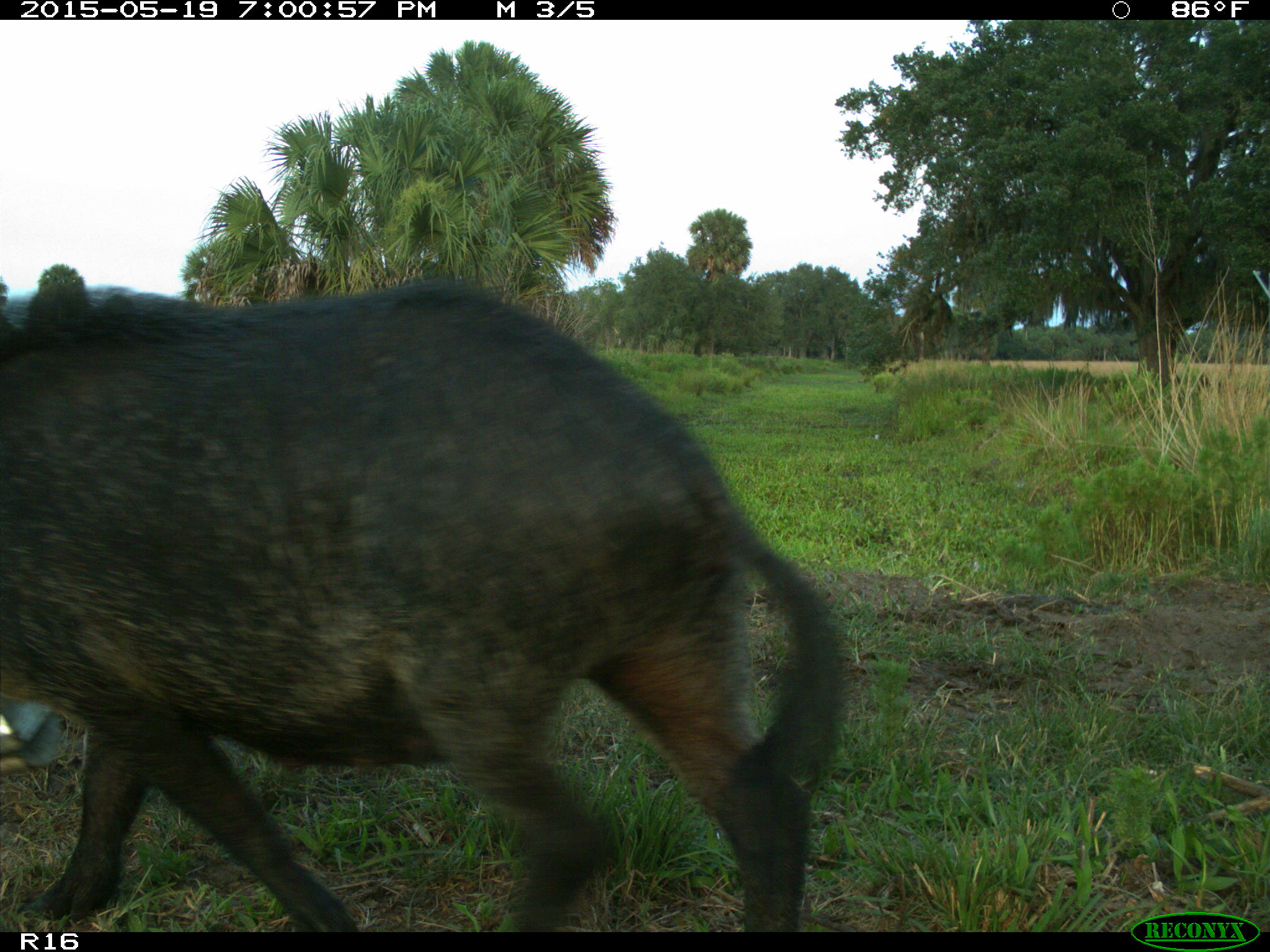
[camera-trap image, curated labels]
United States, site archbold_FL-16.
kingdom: Animalia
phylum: Chordata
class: Mammalia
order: Artiodactyla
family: Suidae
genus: Sus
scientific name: Sus scrofa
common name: wild boar